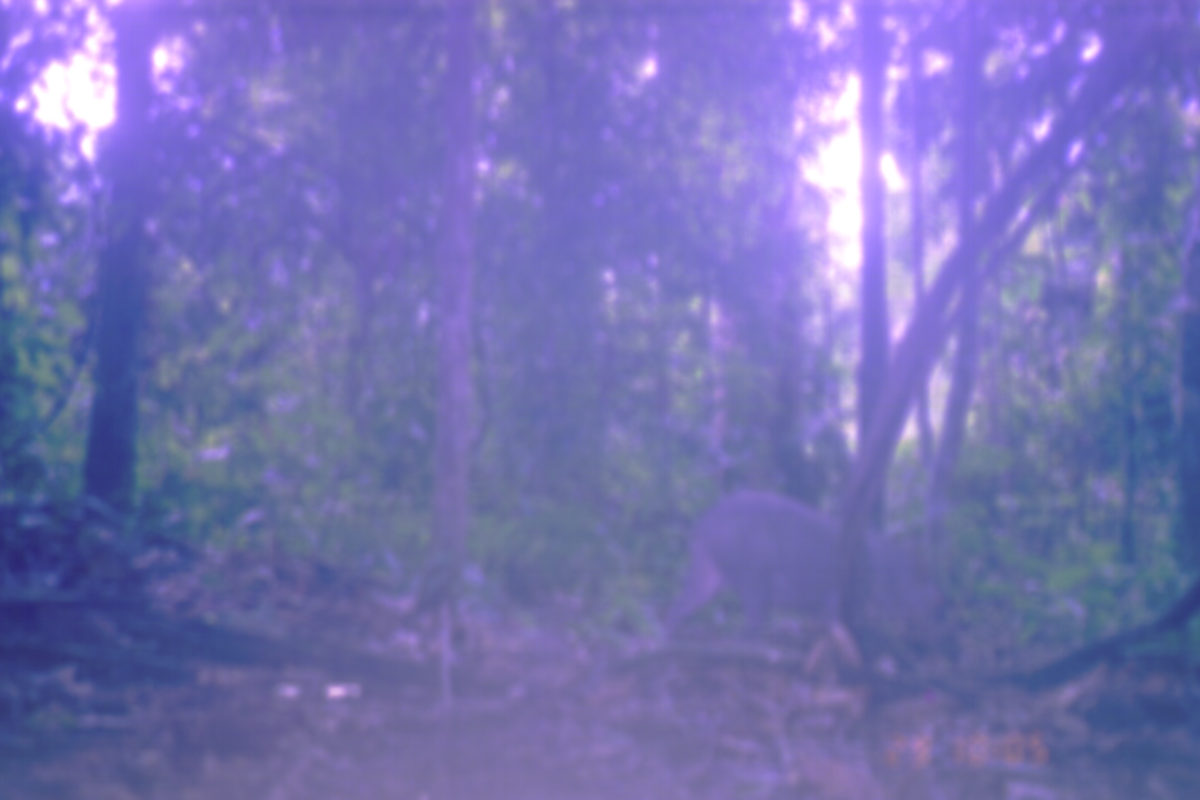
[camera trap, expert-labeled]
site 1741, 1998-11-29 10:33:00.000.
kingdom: Animalia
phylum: Chordata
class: Mammalia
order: Artiodactyla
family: Suidae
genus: Sus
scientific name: Sus scrofa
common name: wild boar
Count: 1.